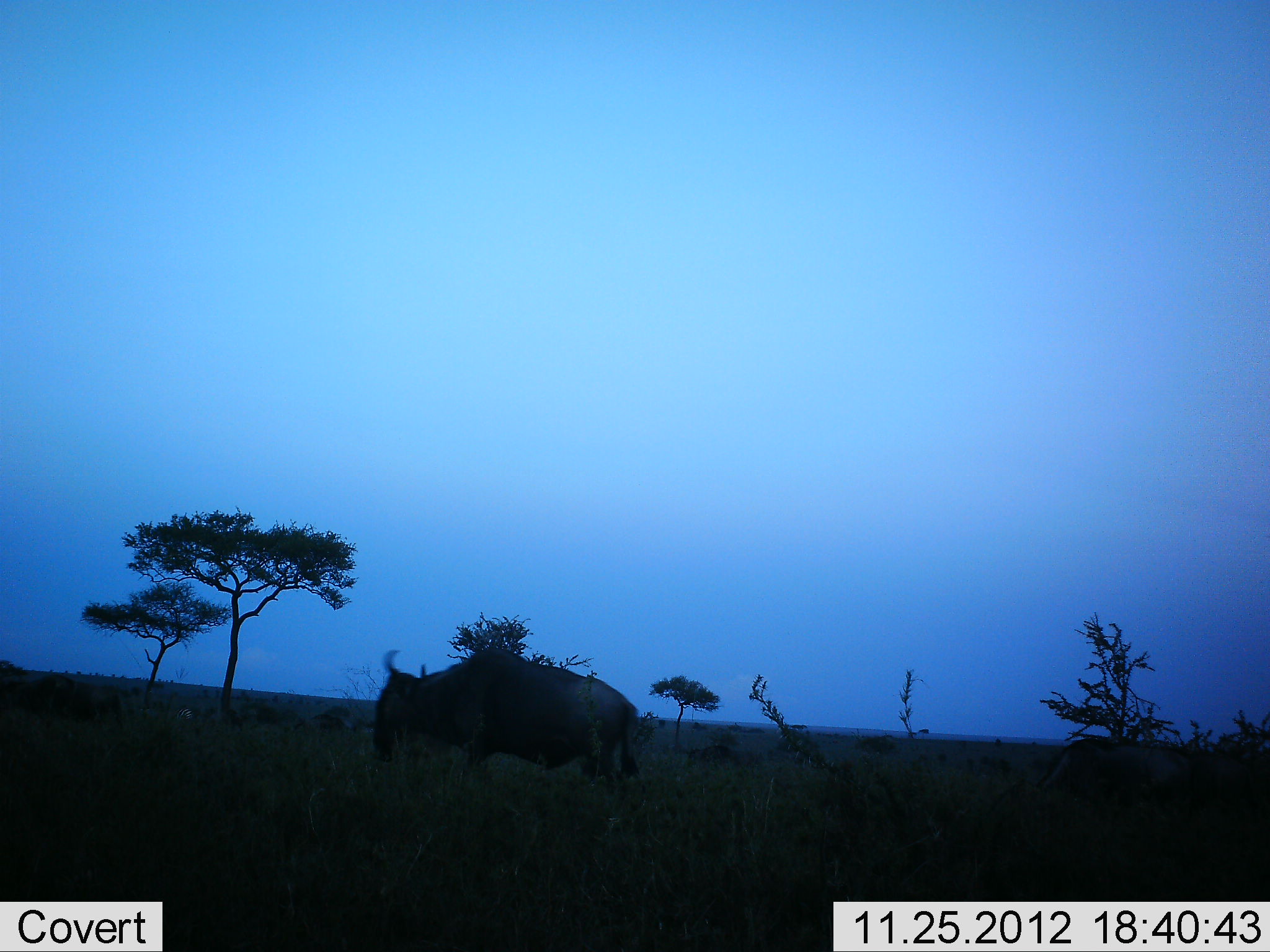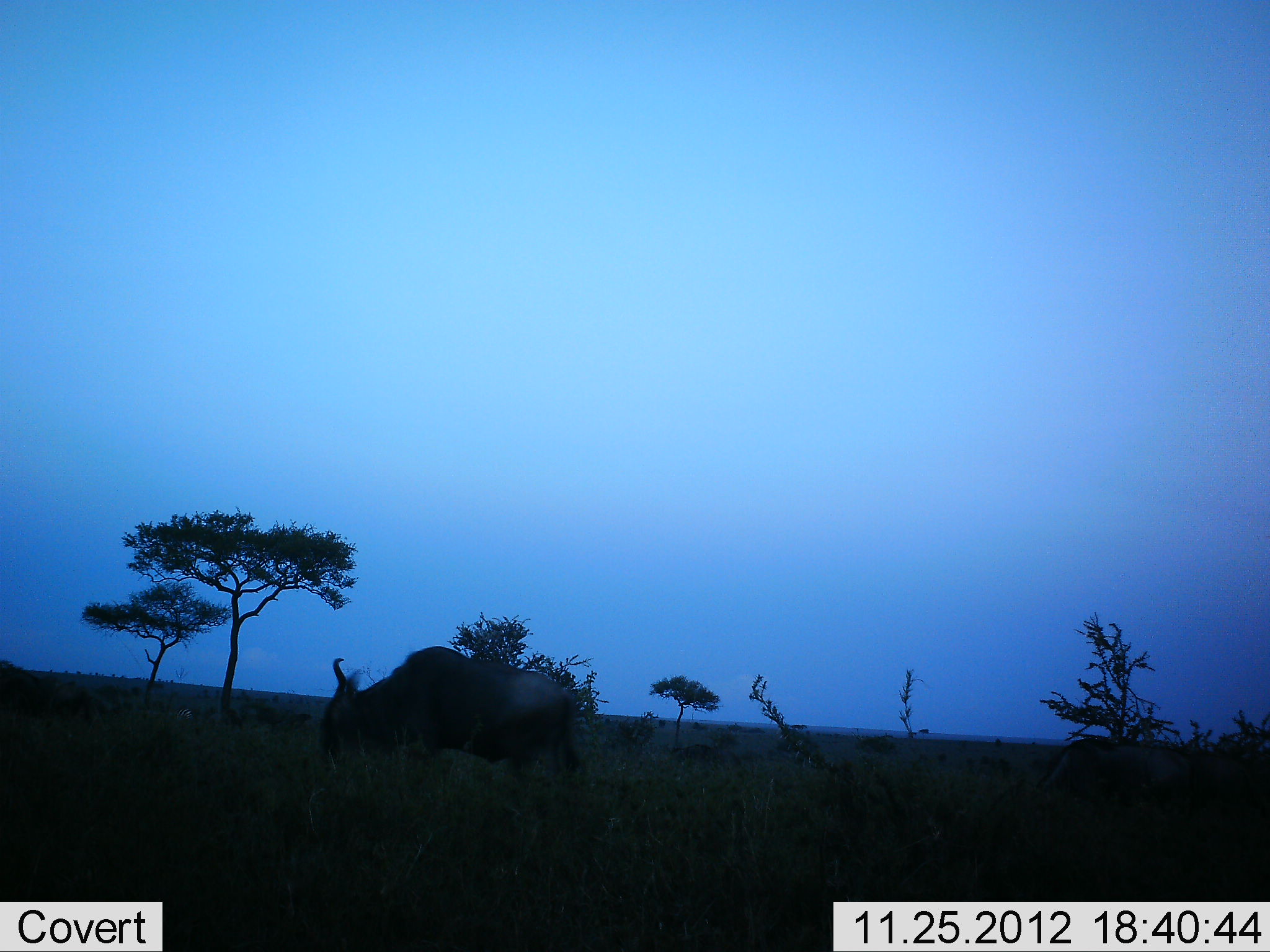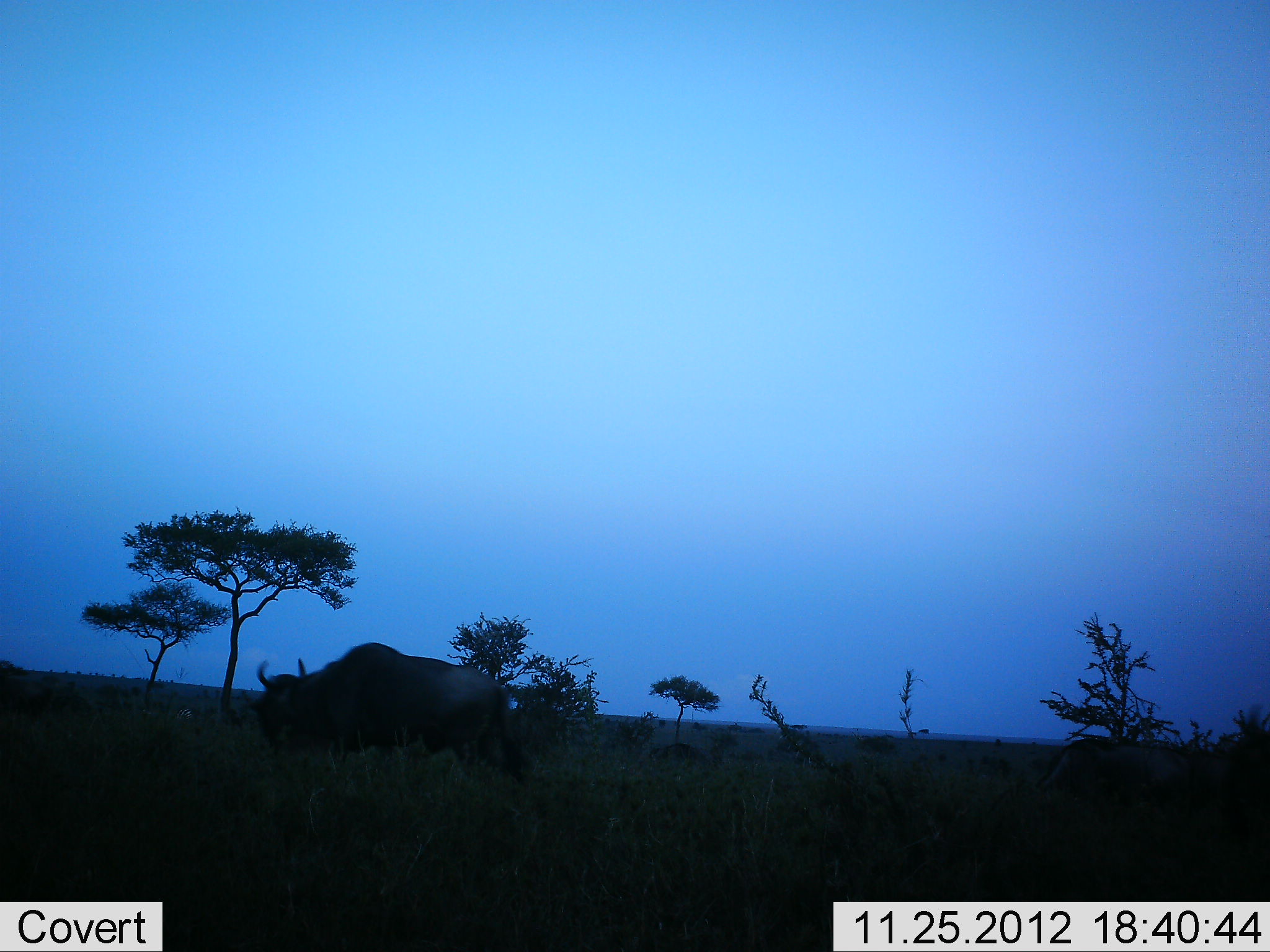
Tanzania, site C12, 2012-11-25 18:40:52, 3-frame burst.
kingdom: Animalia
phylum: Chordata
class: Mammalia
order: Artiodactyla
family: Bovidae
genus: Connochaetes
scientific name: Connochaetes taurinus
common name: blue wildebeest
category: wildebeest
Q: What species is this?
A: Wildebeest (blue wildebeest) (Connochaetes taurinus).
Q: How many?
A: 3.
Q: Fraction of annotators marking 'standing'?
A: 10%.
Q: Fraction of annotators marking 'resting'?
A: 0%.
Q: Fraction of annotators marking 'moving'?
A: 100%.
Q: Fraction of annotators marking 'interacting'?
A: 0%.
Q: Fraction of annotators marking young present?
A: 0%.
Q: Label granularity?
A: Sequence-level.